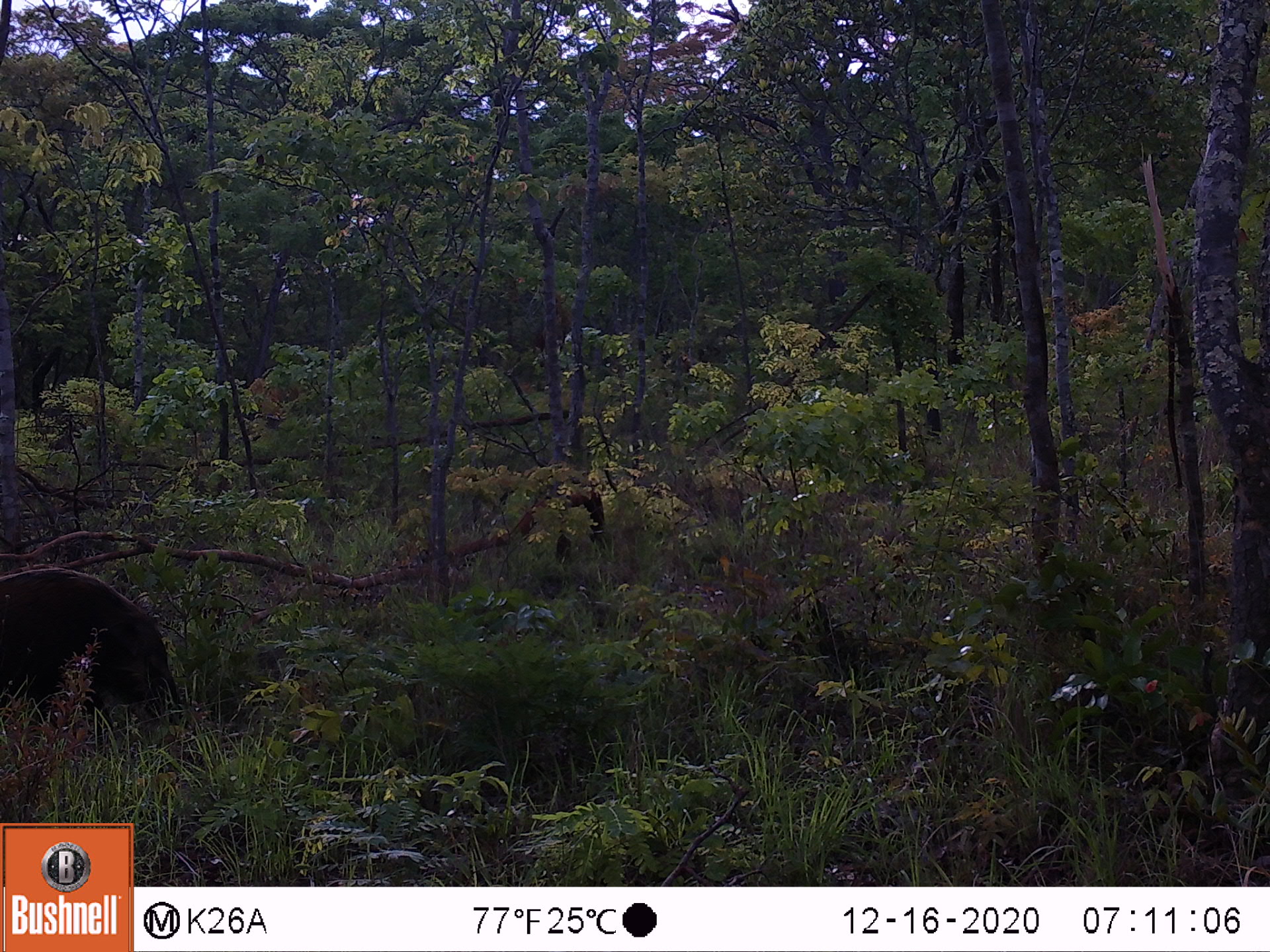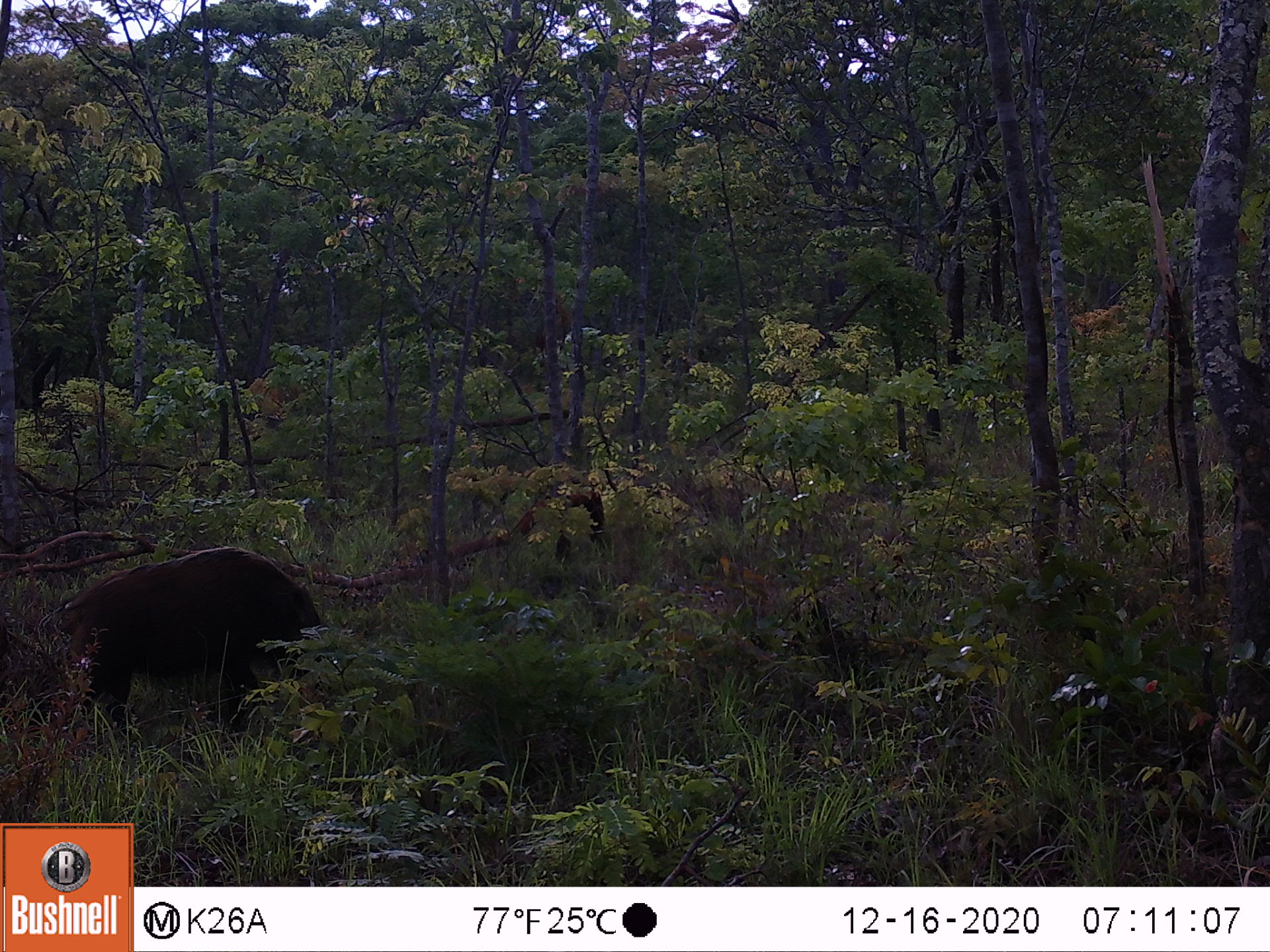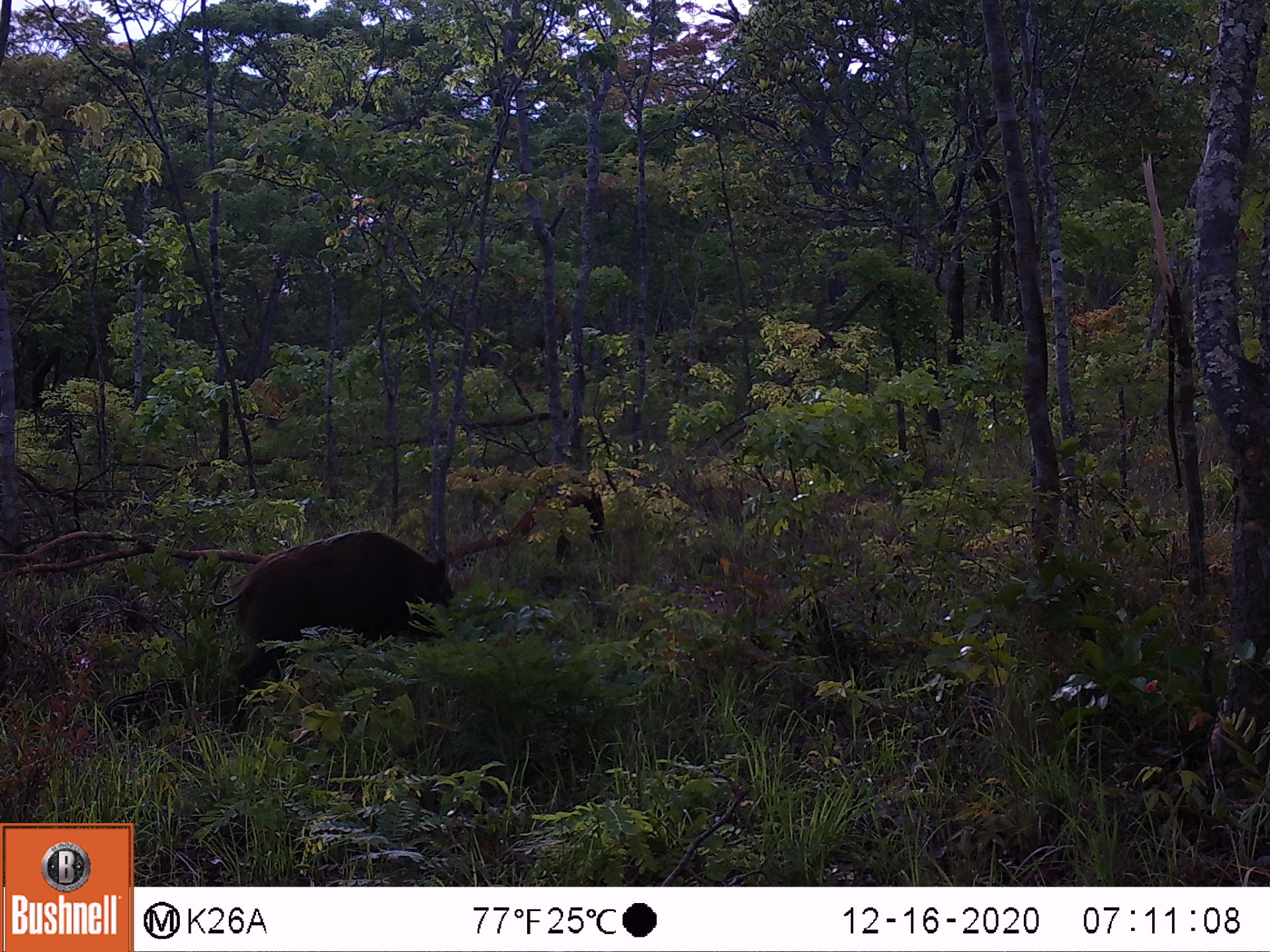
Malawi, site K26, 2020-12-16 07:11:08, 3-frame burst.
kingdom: Animalia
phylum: Chordata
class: Mammalia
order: Artiodactyla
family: Suidae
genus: Potamochoerus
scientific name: Potamochoerus larvatus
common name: bushpig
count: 1